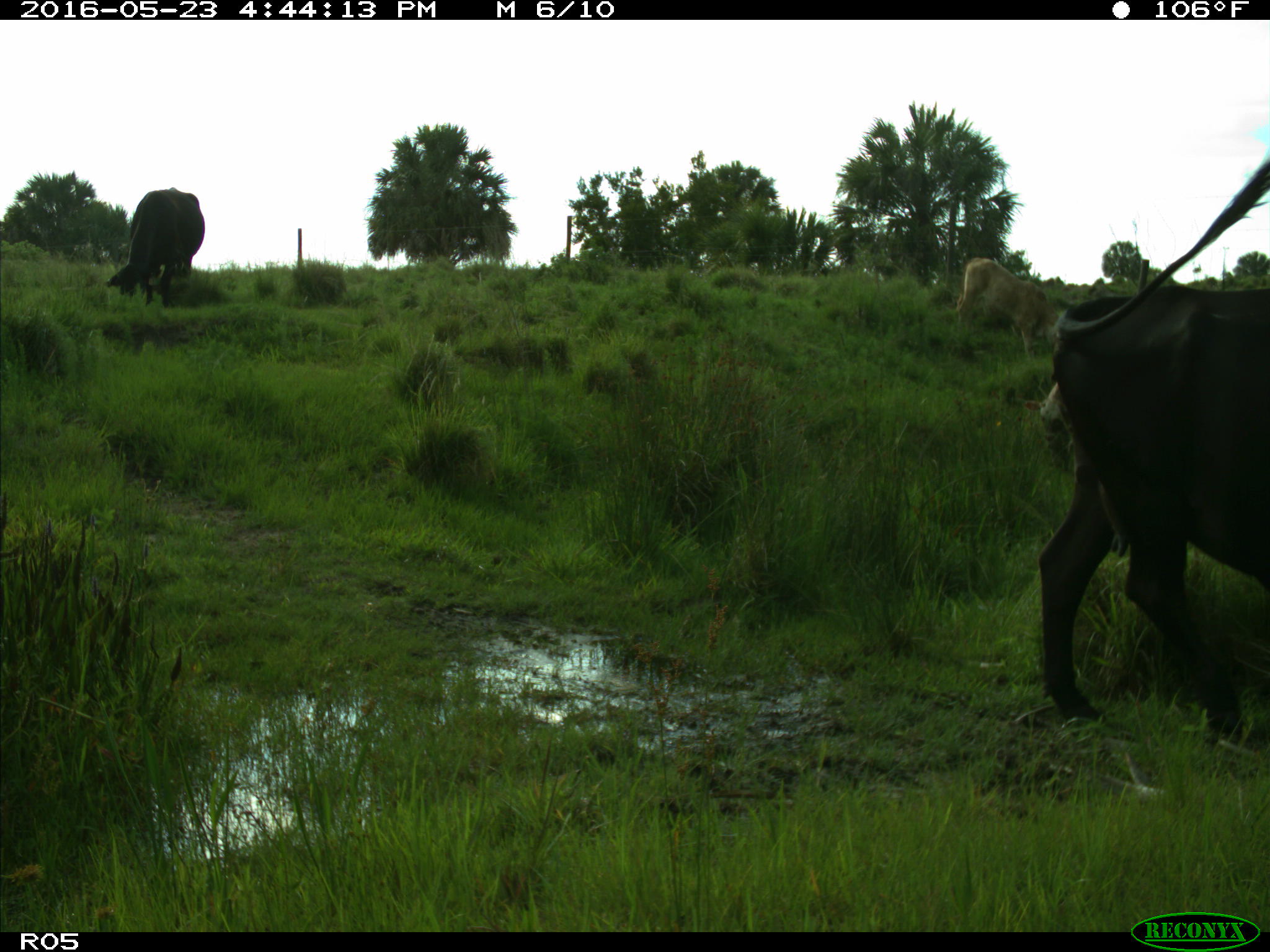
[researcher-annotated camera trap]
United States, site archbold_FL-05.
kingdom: Animalia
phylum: Chordata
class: Mammalia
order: Artiodactyla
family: Bovidae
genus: Bos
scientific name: Bos taurus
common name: domestic cow